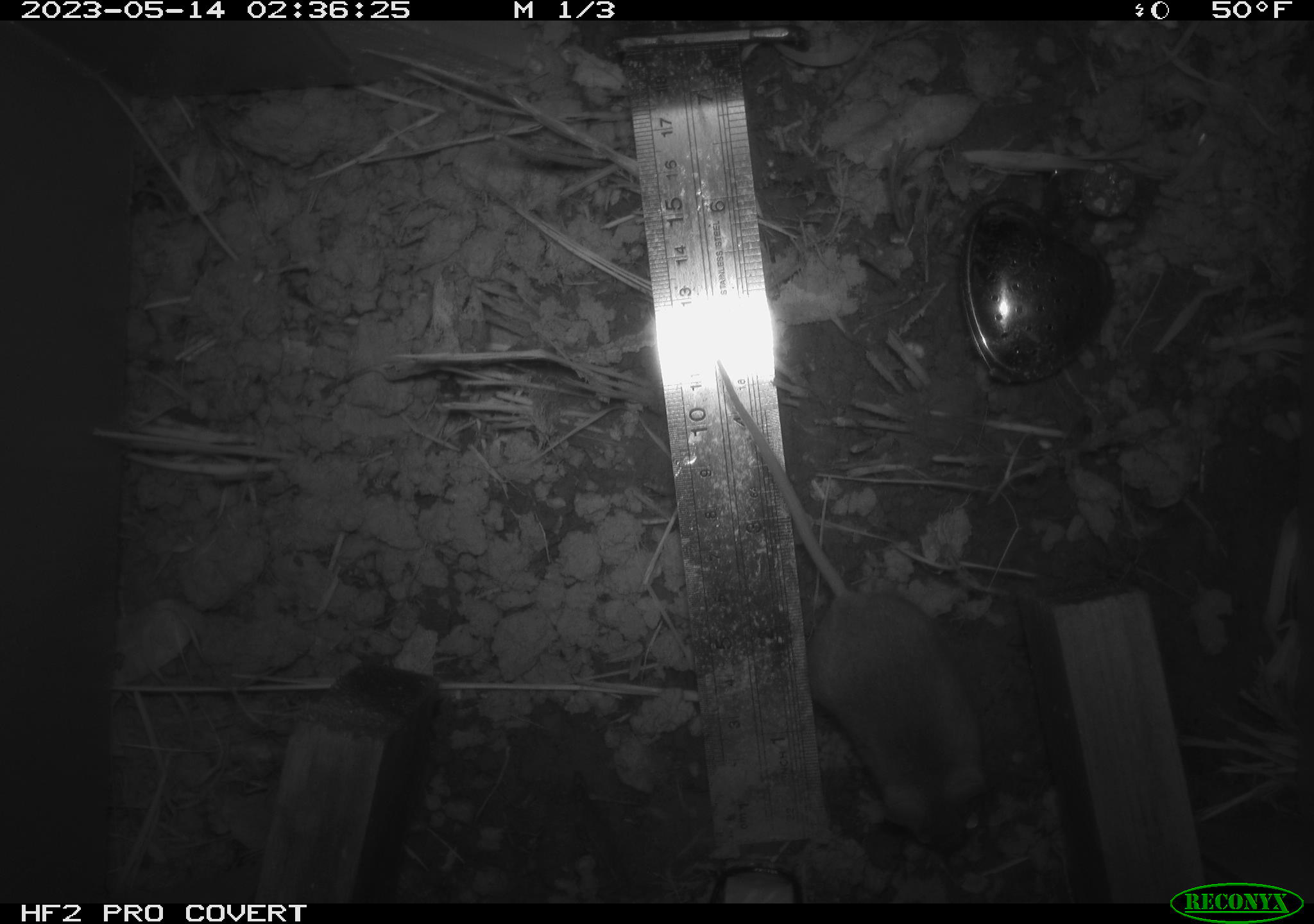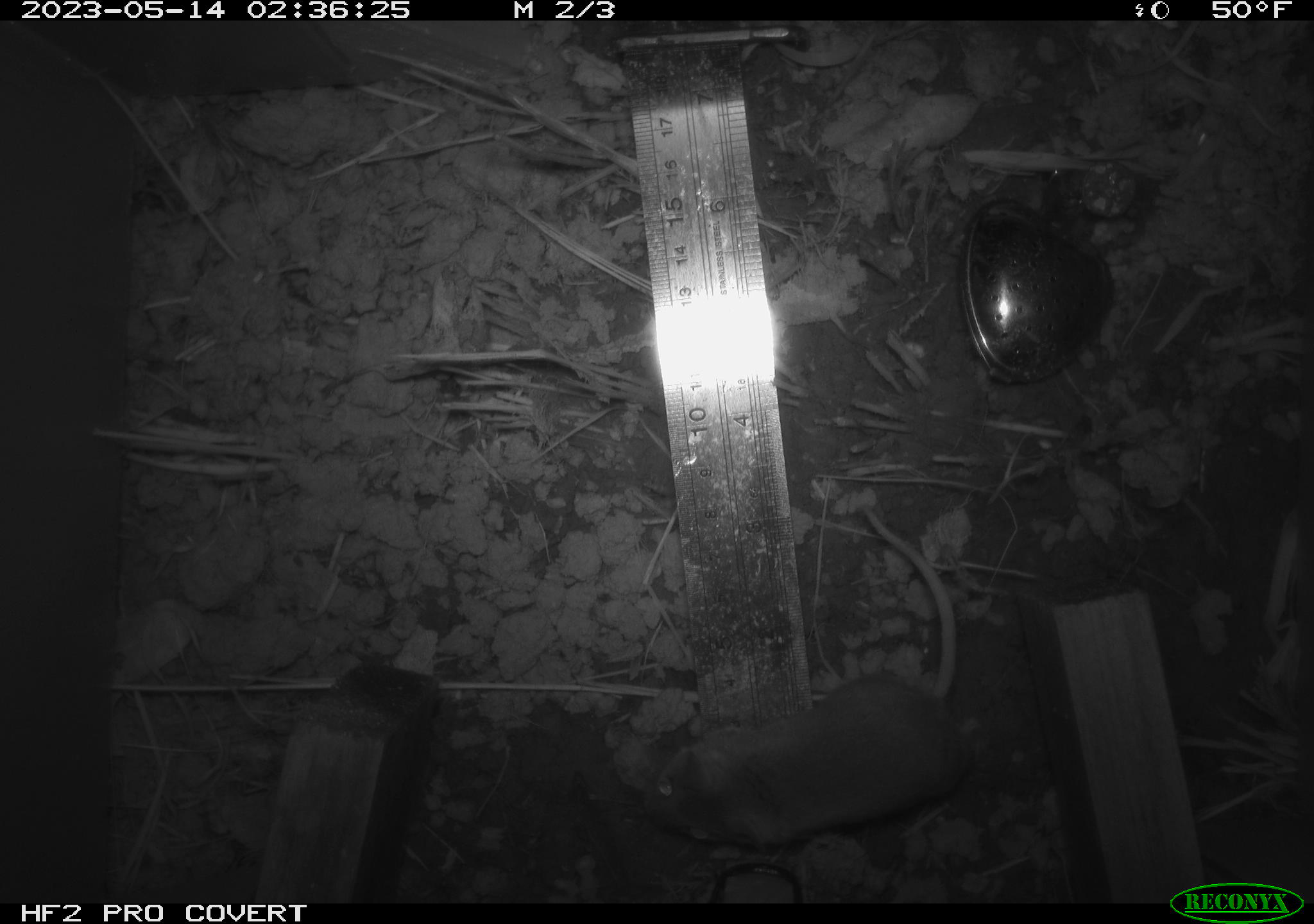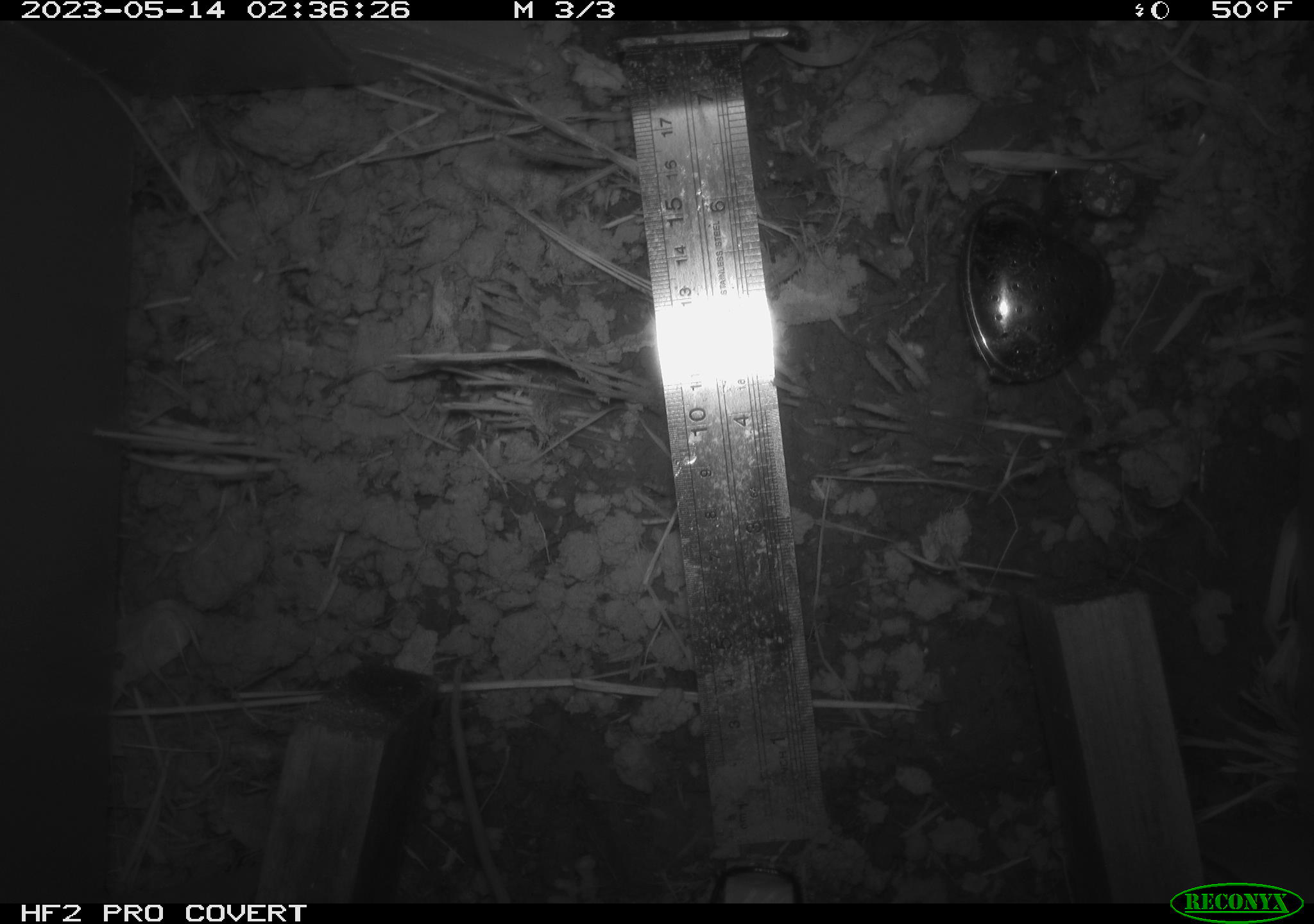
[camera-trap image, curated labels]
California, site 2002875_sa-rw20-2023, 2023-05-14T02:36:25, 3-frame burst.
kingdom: Animalia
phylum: Chordata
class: Mammalia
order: Rodentia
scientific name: Rodentia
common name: mouse species